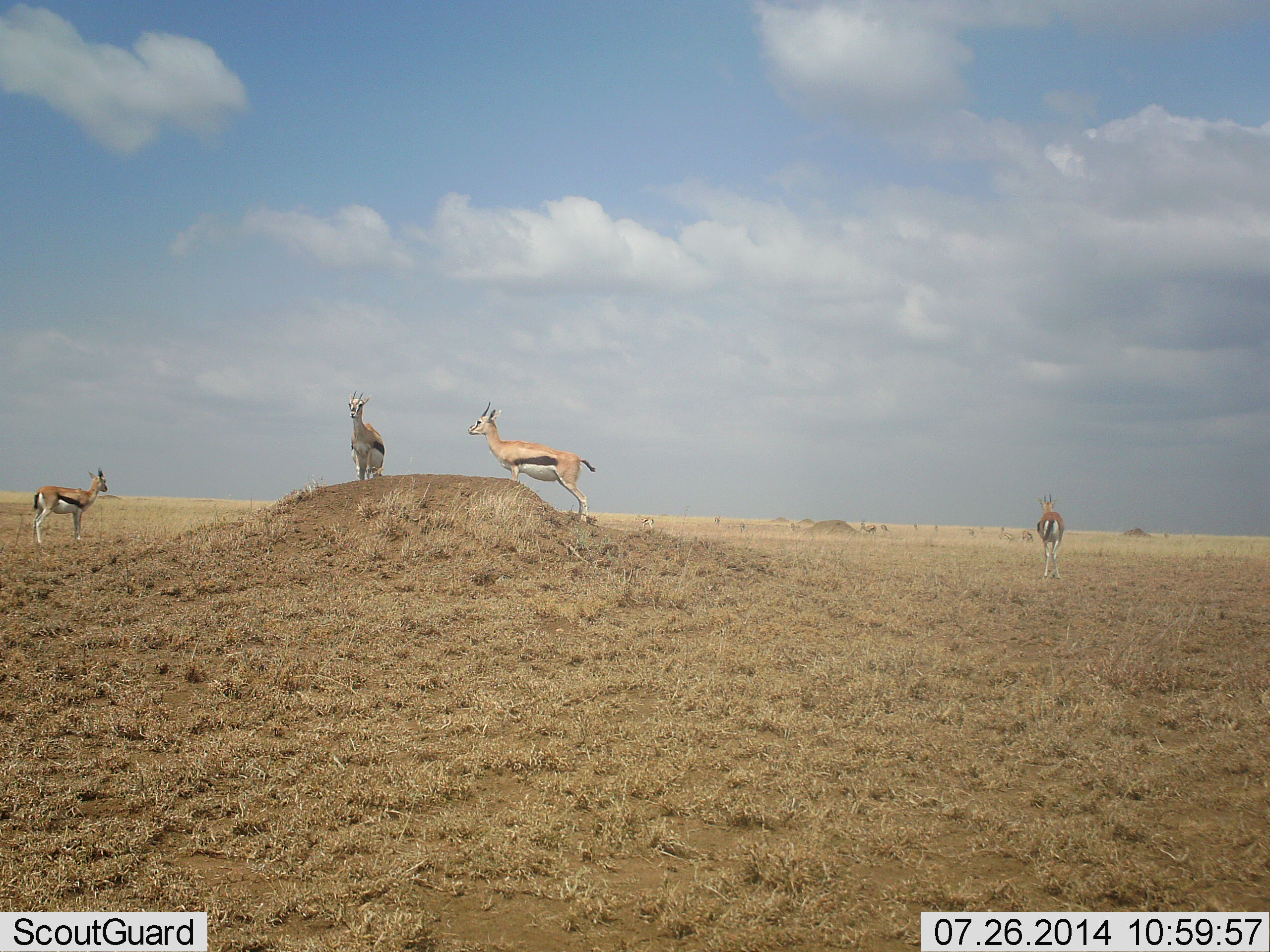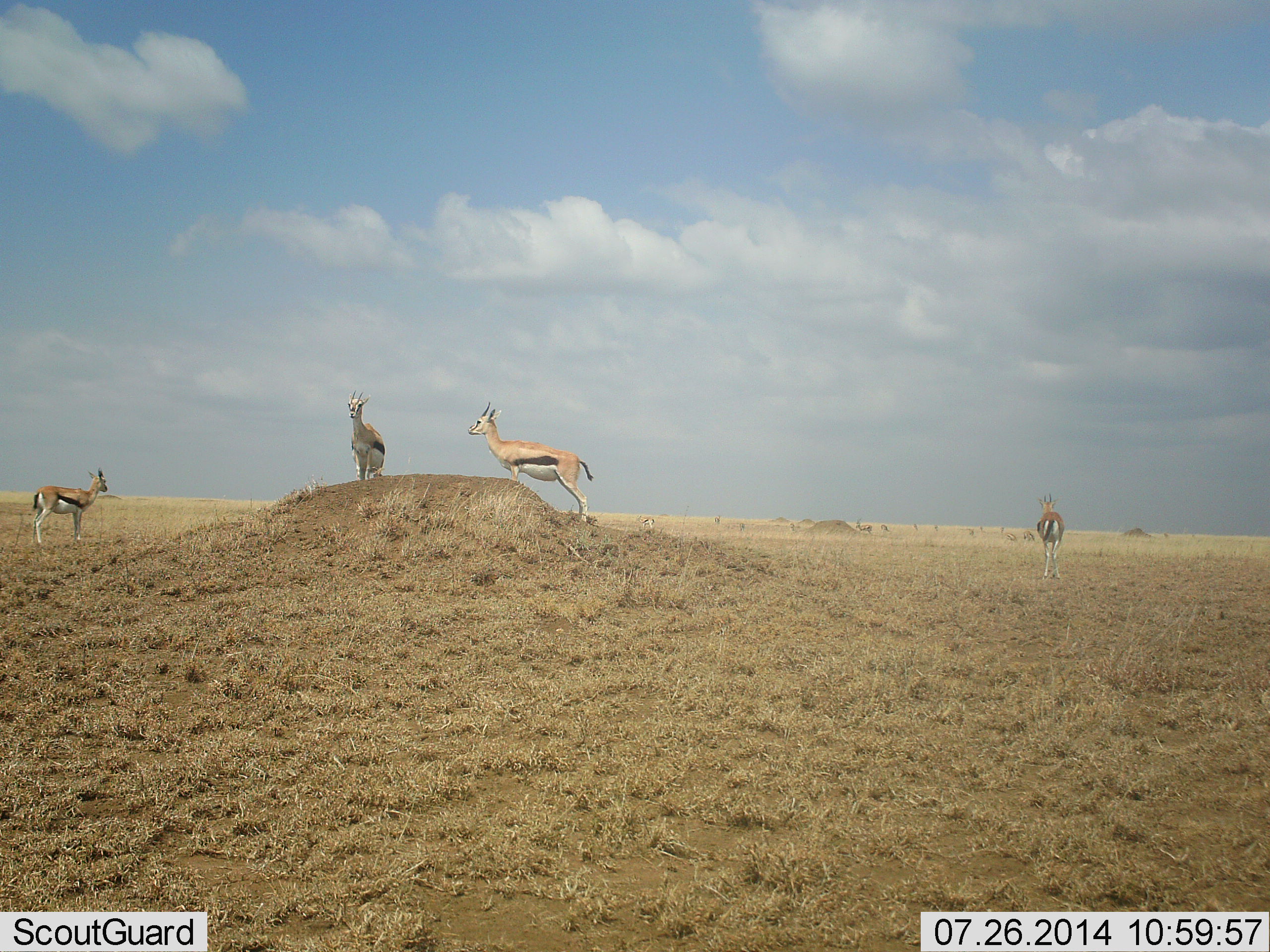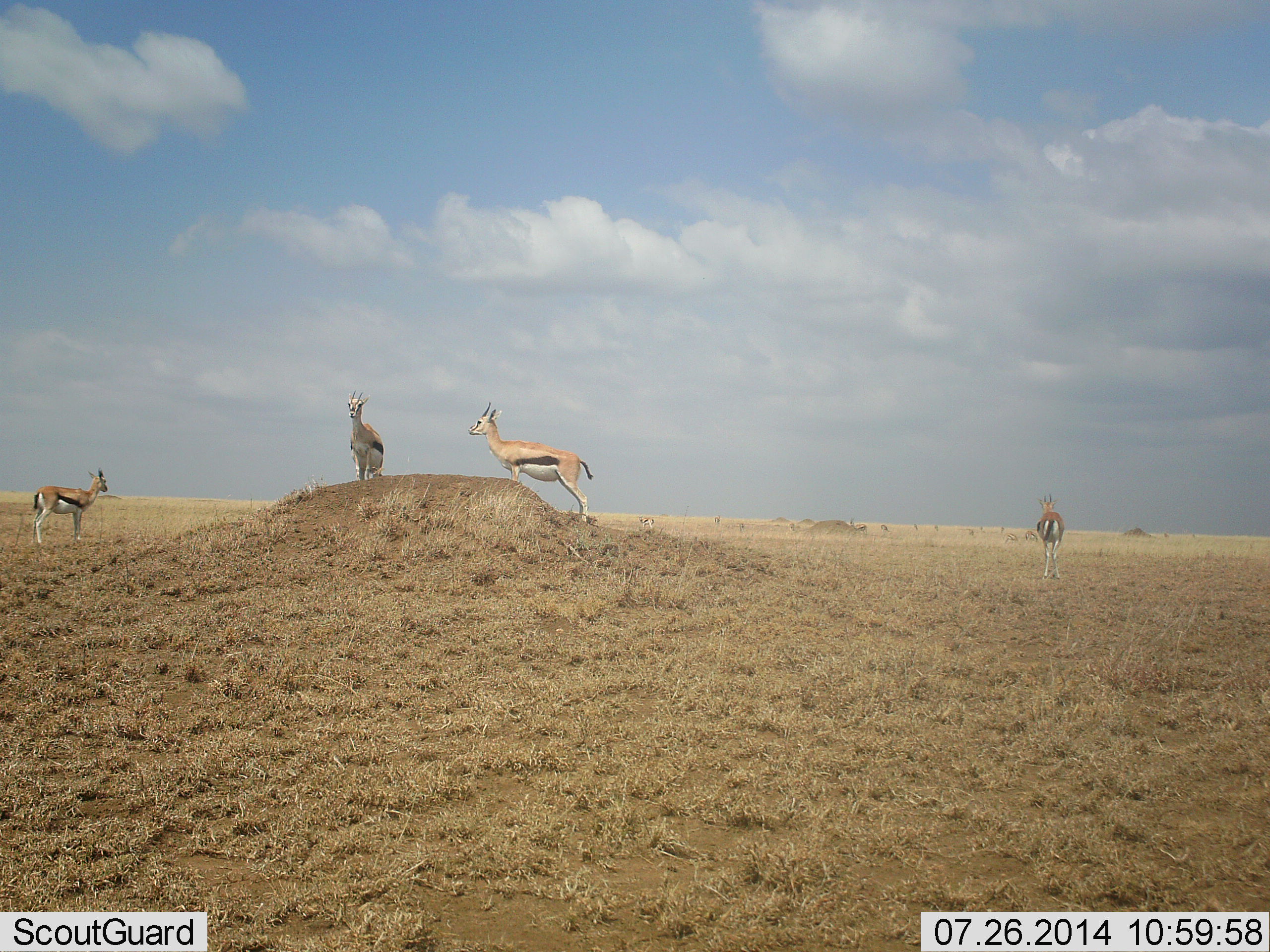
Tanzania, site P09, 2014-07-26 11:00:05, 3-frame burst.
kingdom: Animalia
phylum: Chordata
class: Mammalia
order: Artiodactyla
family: Bovidae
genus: Eudorcas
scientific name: Eudorcas thomsonii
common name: thomson's gazelle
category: gazellethomsons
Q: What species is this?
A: Gazellethomsons (thomson's gazelle) (Eudorcas thomsonii).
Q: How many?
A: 5.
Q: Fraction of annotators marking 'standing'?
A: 100%.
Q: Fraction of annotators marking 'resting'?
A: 0%.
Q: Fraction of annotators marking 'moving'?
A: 45%.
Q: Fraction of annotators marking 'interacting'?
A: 0%.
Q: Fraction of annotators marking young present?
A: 0%.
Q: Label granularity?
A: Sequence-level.